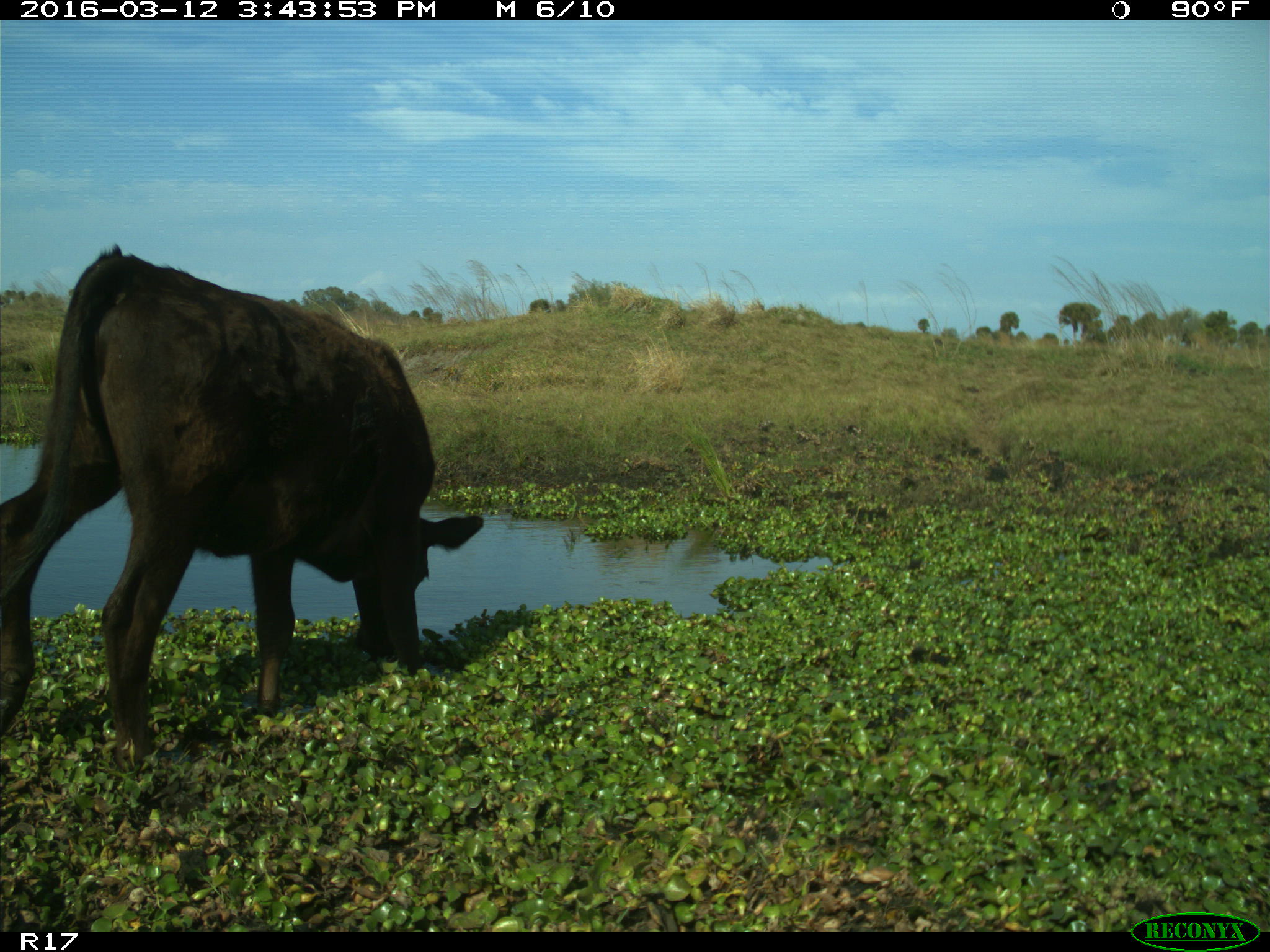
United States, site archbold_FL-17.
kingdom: Animalia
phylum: Chordata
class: Mammalia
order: Artiodactyla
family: Bovidae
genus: Bos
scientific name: Bos taurus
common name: domestic cow